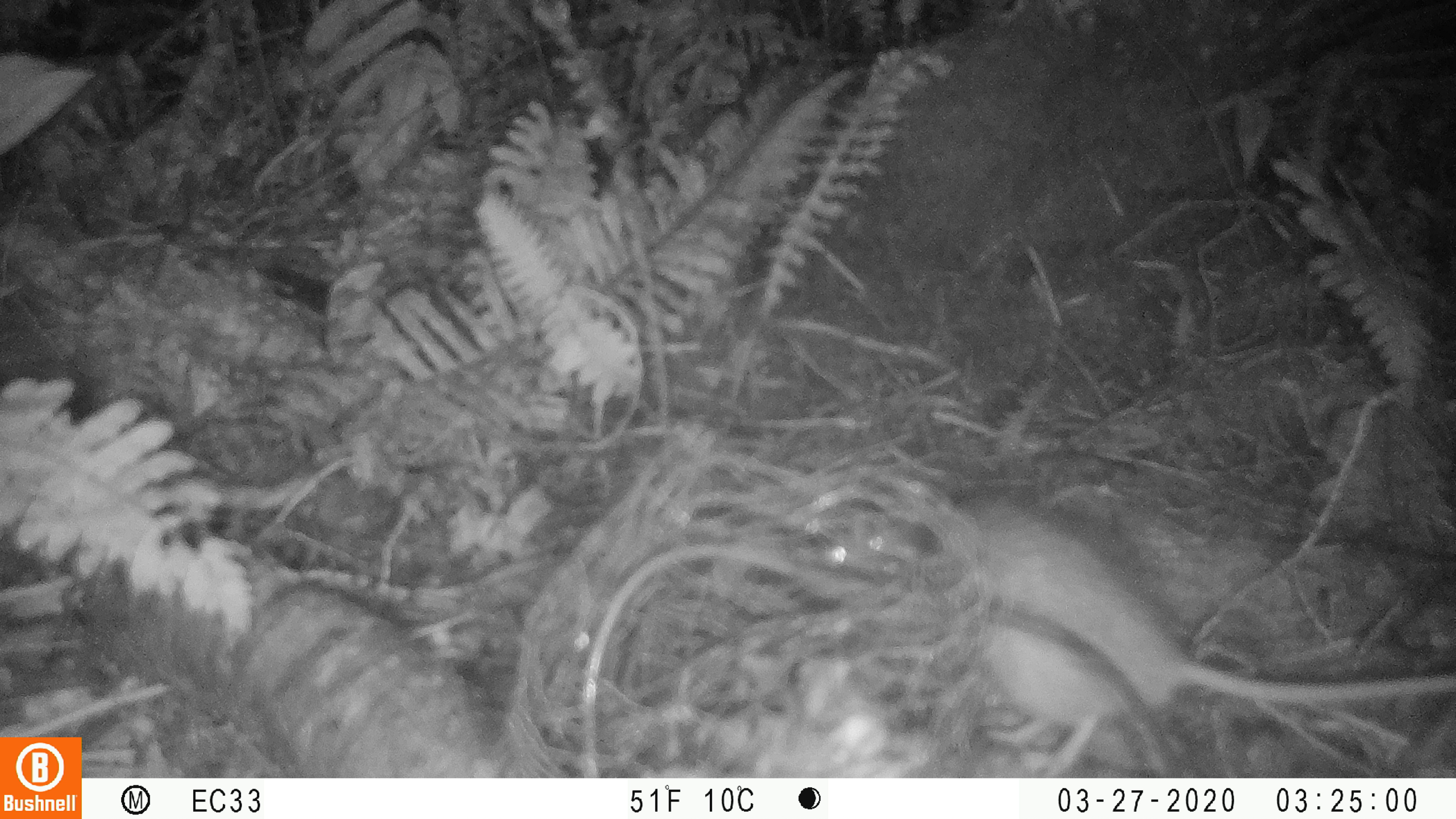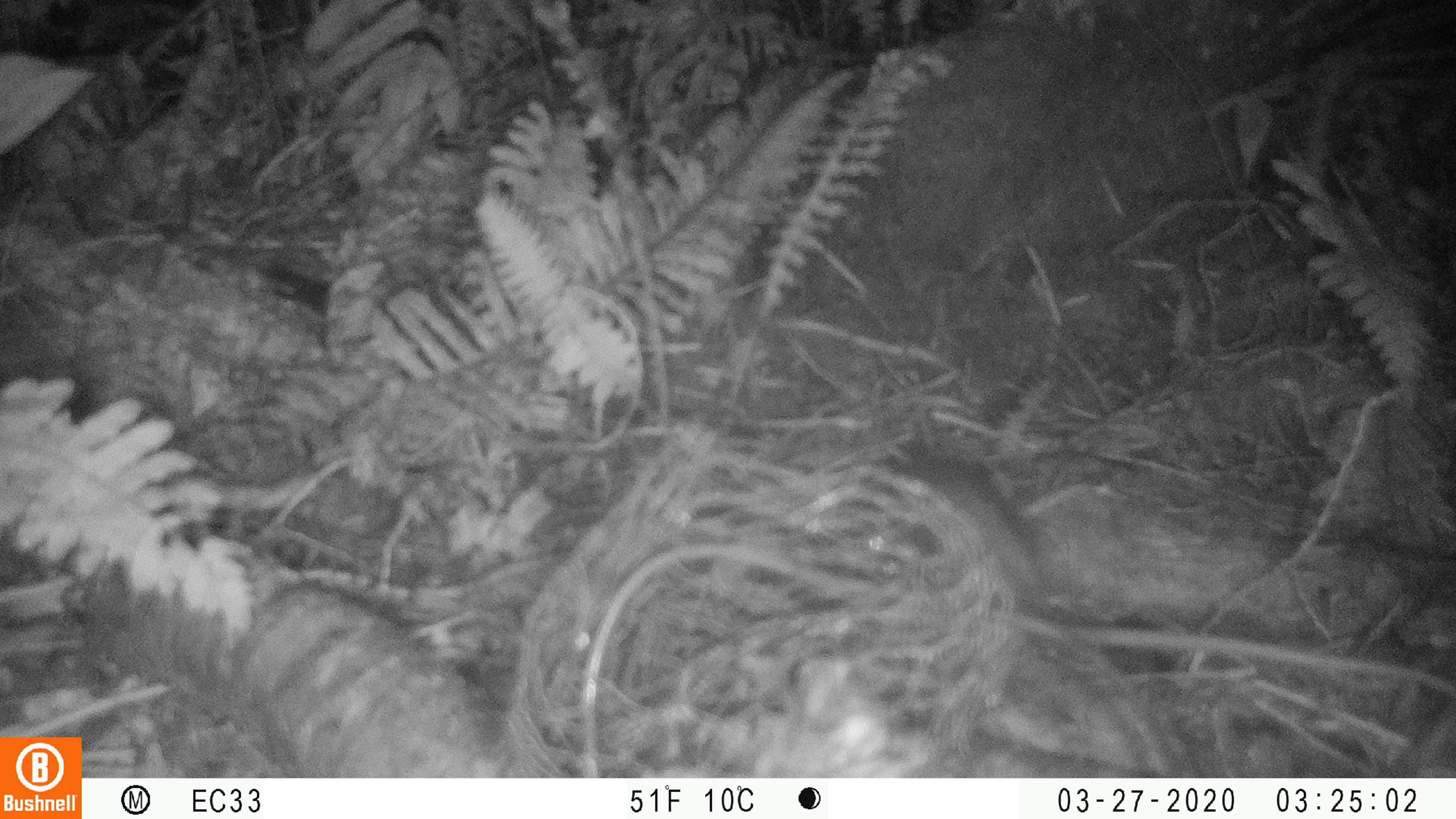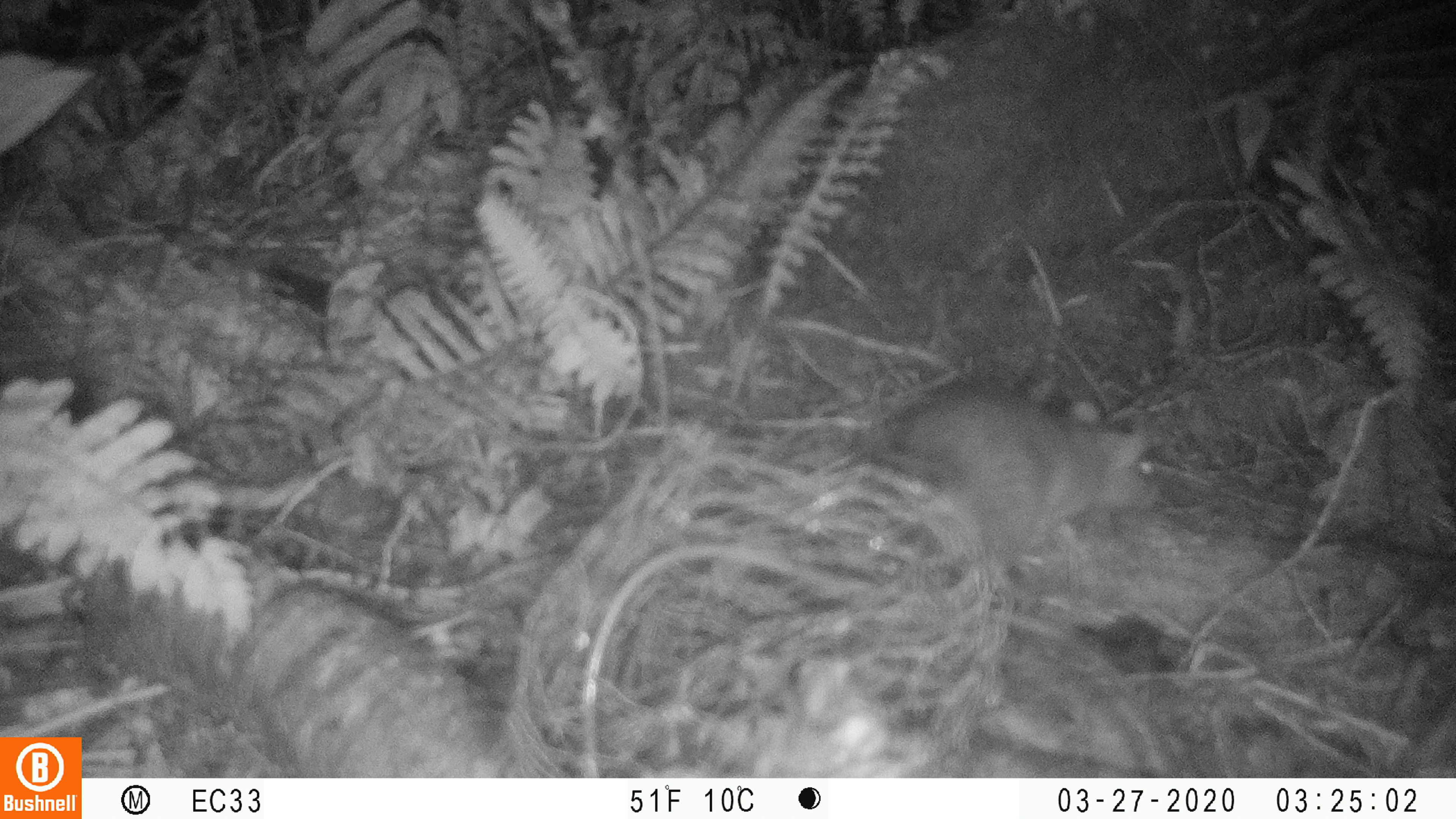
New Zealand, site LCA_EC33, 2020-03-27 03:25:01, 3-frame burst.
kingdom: Animalia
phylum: Chordata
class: Mammalia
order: Rodentia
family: Muridae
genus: Rattus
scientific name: Rattus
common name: rat